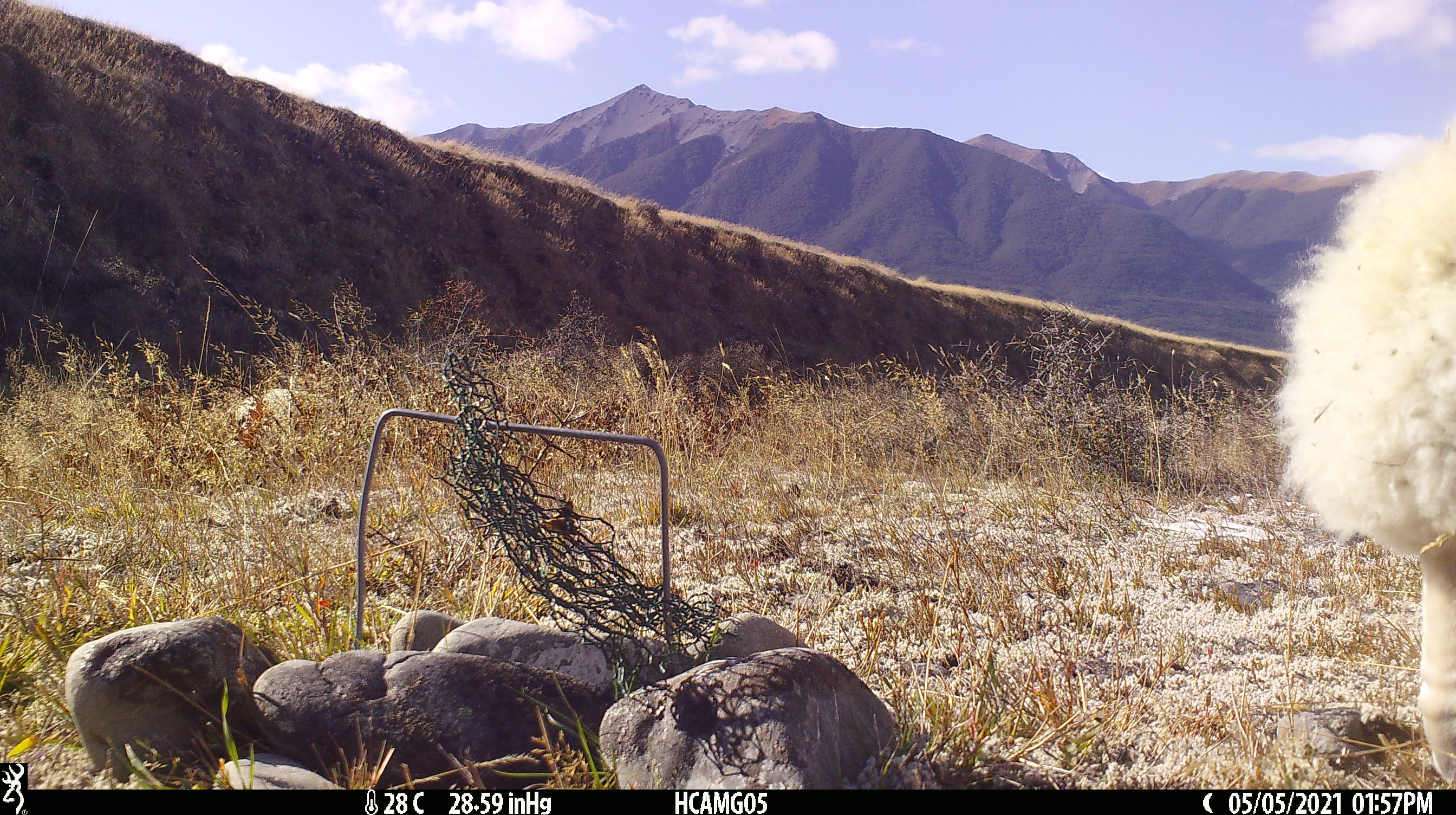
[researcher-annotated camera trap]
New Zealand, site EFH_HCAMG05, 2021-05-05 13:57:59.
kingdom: Animalia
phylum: Chordata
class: Mammalia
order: Artiodactyla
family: Bovidae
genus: Ovis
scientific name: Ovis aries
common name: domestic sheep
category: sheep